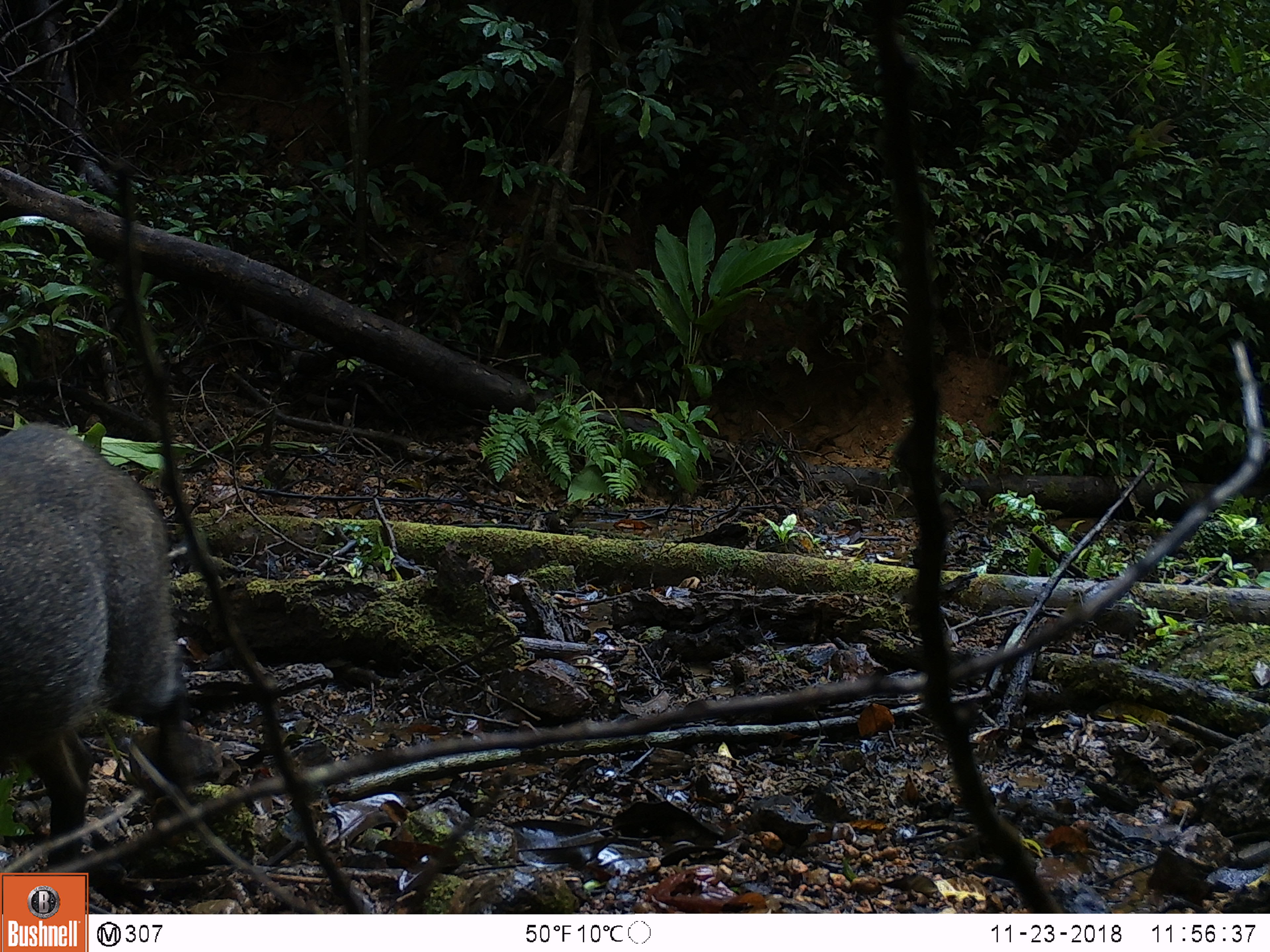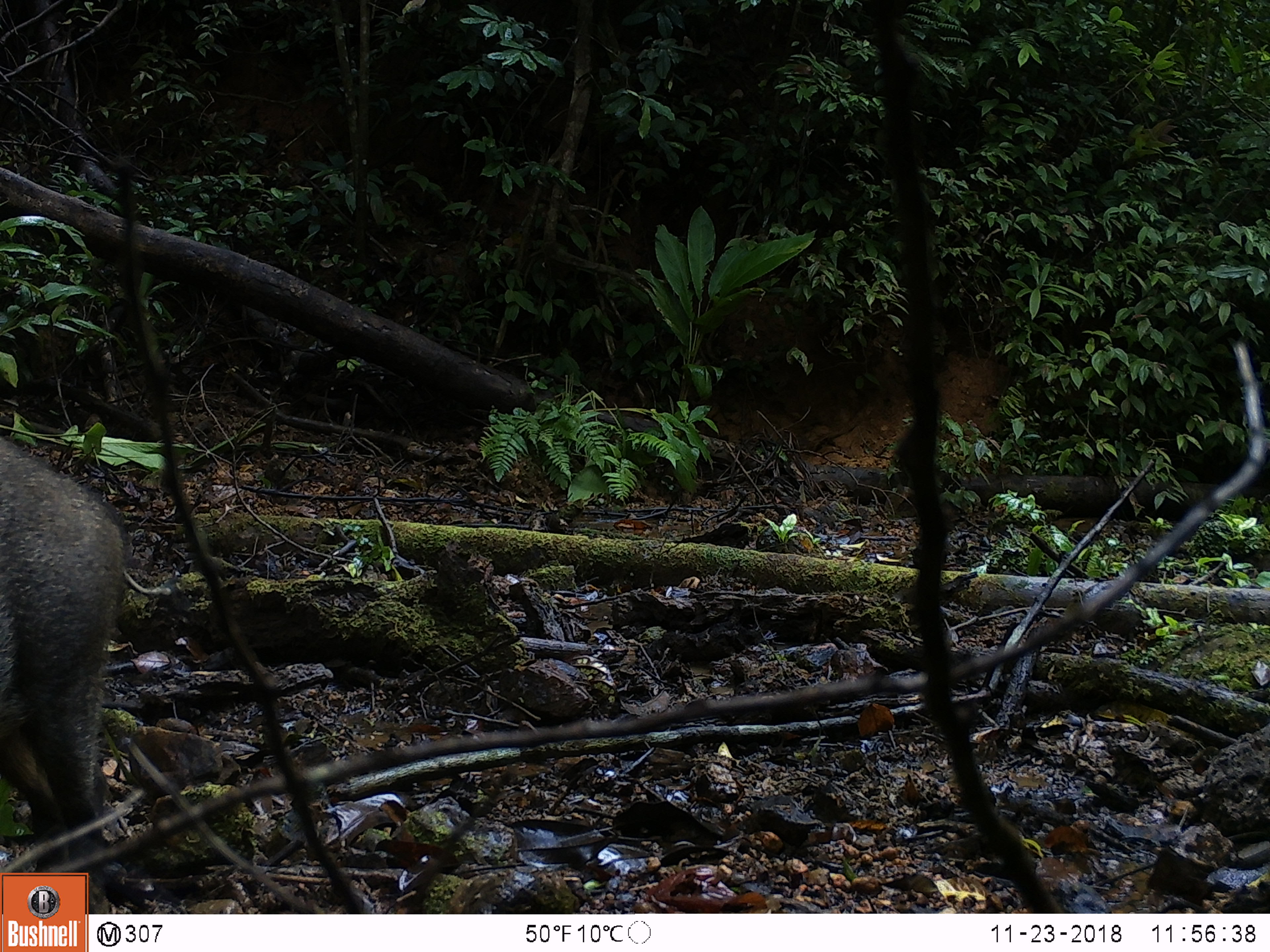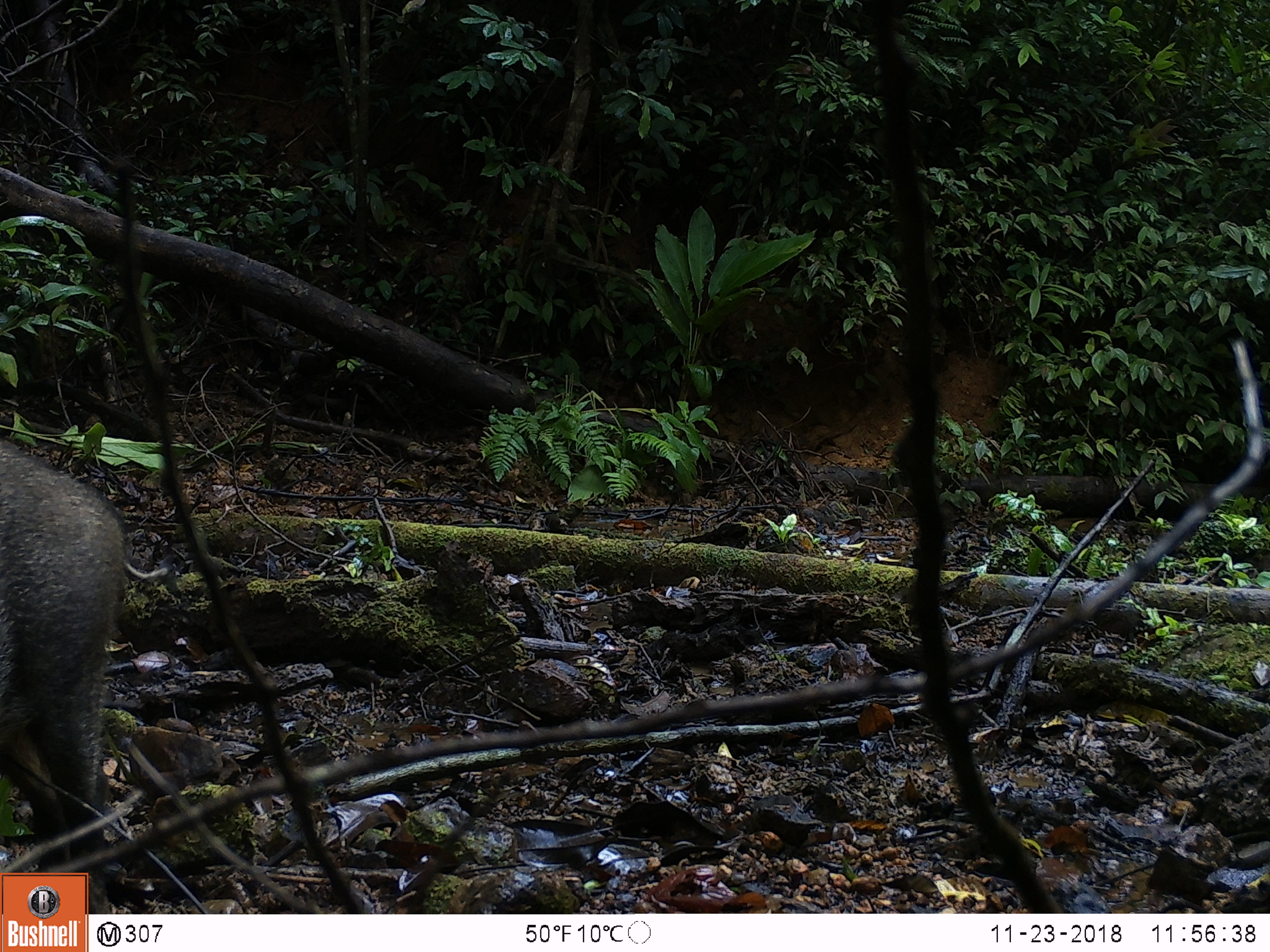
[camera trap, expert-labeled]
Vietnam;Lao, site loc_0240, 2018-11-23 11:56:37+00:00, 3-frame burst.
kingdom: Animalia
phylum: Chordata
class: Mammalia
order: Artiodactyla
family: Suidae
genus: Sus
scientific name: Sus scrofa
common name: eurasian wild pig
Eurasian wild pig (Sus scrofa). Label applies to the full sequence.